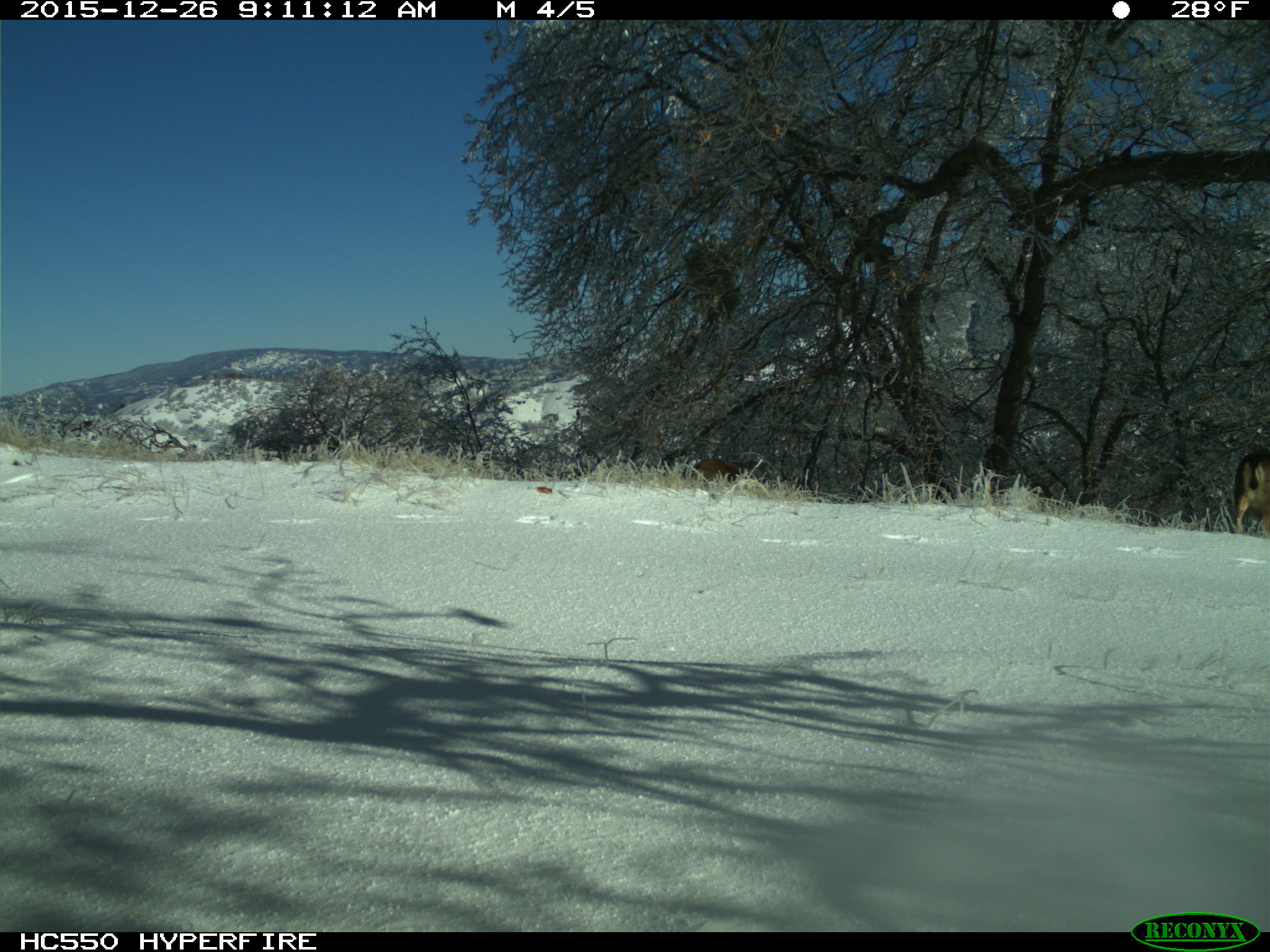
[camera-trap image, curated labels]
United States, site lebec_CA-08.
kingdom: Animalia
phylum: Chordata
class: Mammalia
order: Artiodactyla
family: Cervidae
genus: Odocoileus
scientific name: Odocoileus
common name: deer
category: unidentified deer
Unidentified deer (deer) (Odocoileus).